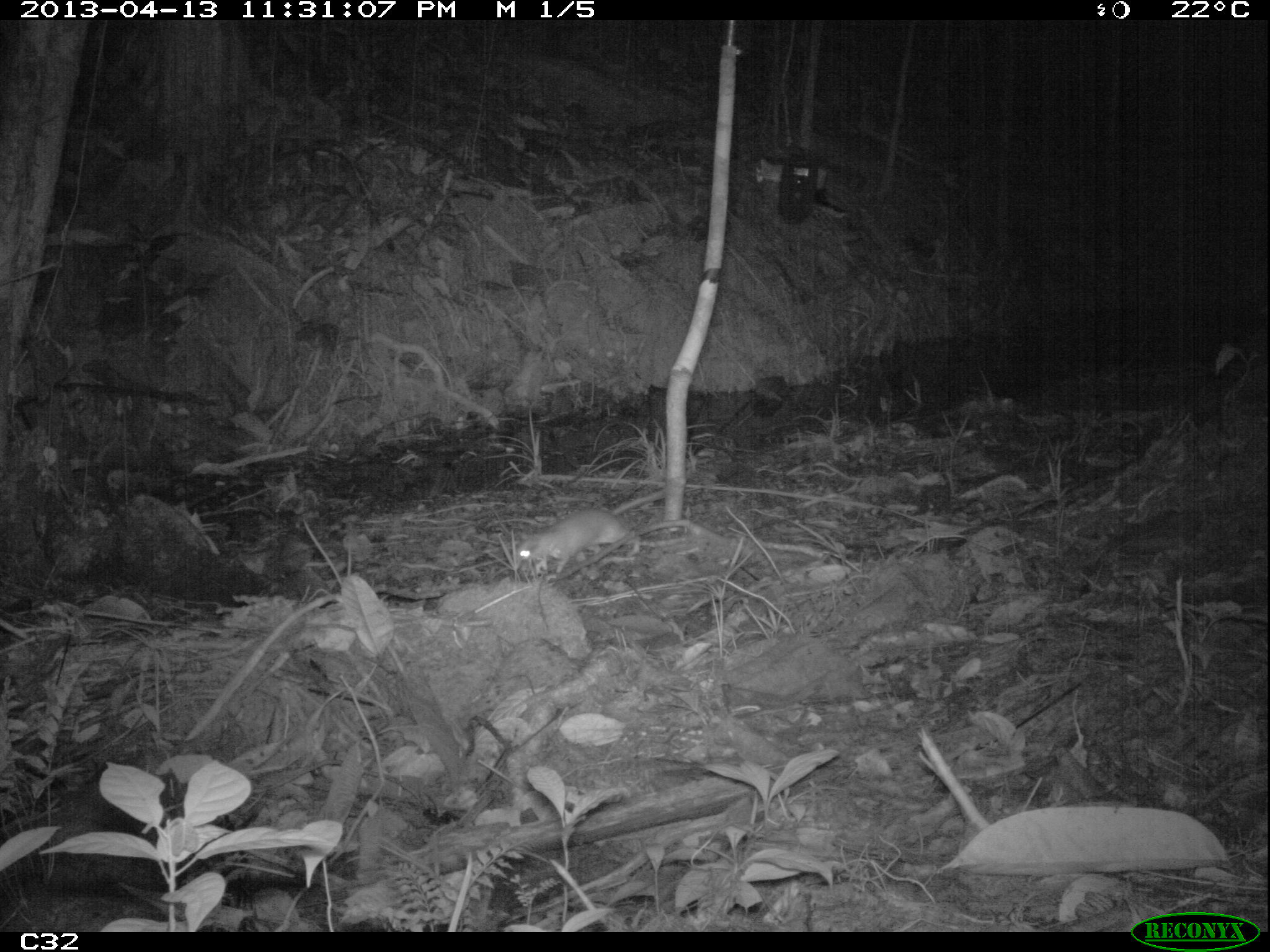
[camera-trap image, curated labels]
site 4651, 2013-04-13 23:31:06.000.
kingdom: Animalia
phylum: Chordata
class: Mammalia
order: Rodentia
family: Muridae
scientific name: Muridae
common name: mice, rats, and gerbils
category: unknown mouse or rat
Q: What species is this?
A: Unknown mouse or rat (mice, rats, and gerbils) (Muridae).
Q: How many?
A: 1.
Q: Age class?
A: Adult.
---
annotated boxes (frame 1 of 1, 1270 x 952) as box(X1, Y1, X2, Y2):
unknown mouse or rat: box(515, 488, 666, 574)